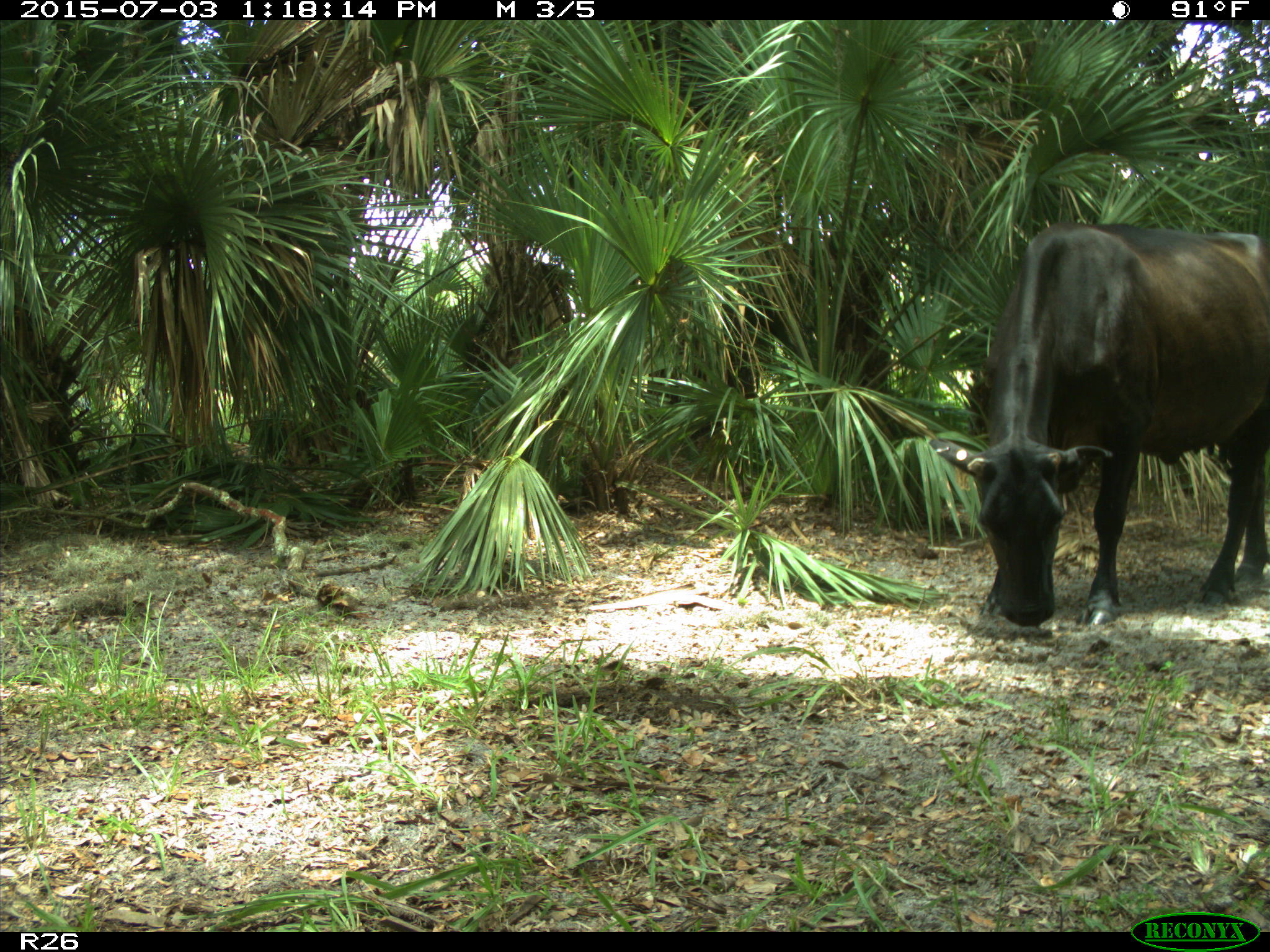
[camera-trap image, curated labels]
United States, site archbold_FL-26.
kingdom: Animalia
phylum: Chordata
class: Mammalia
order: Artiodactyla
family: Bovidae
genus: Bos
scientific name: Bos taurus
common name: domestic cow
Bos taurus (domestic cow).